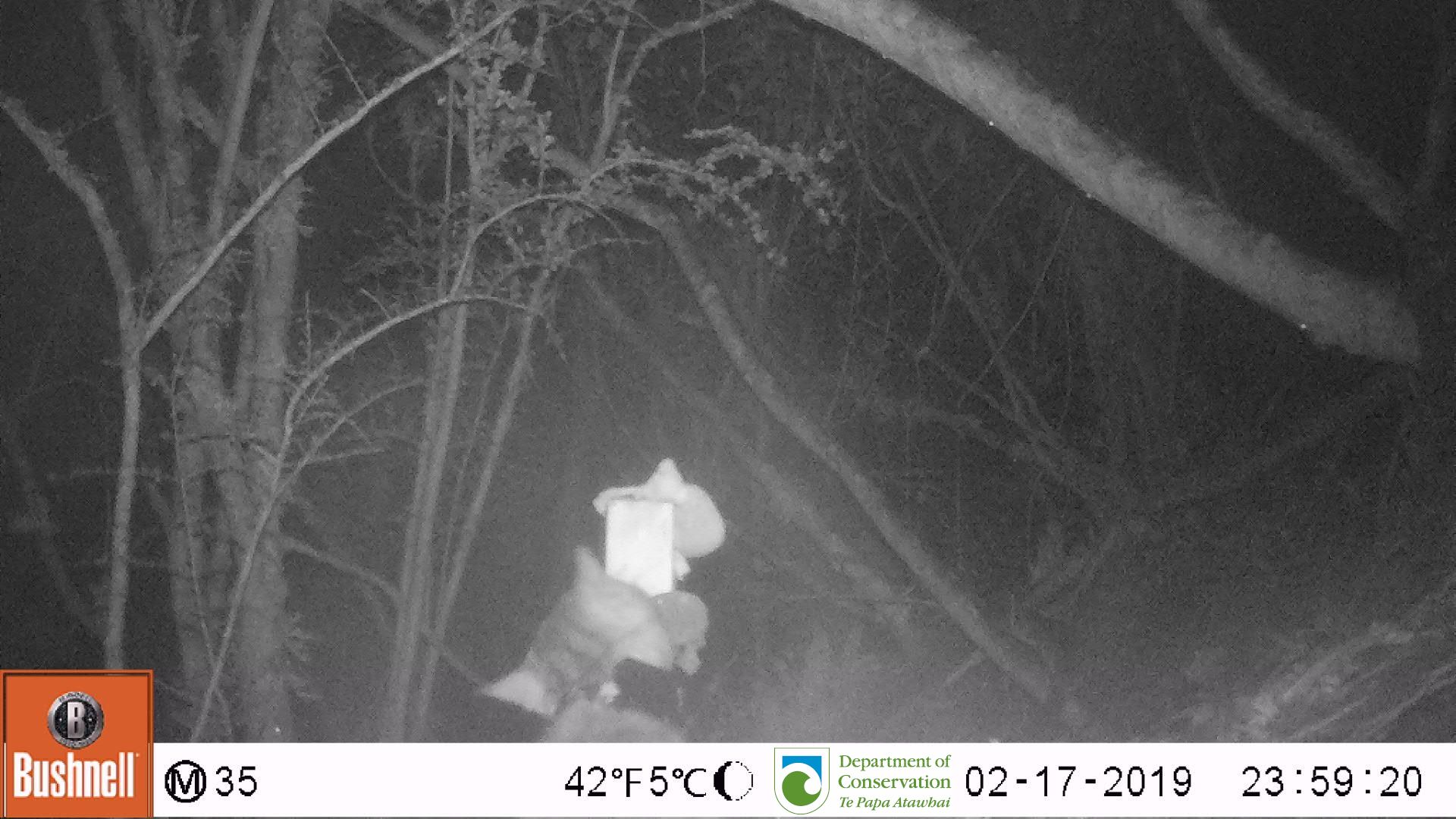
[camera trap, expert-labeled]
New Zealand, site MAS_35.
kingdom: Animalia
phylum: Chordata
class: Mammalia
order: Carnivora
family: Felidae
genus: Felis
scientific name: Felis catus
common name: domestic cat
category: cat